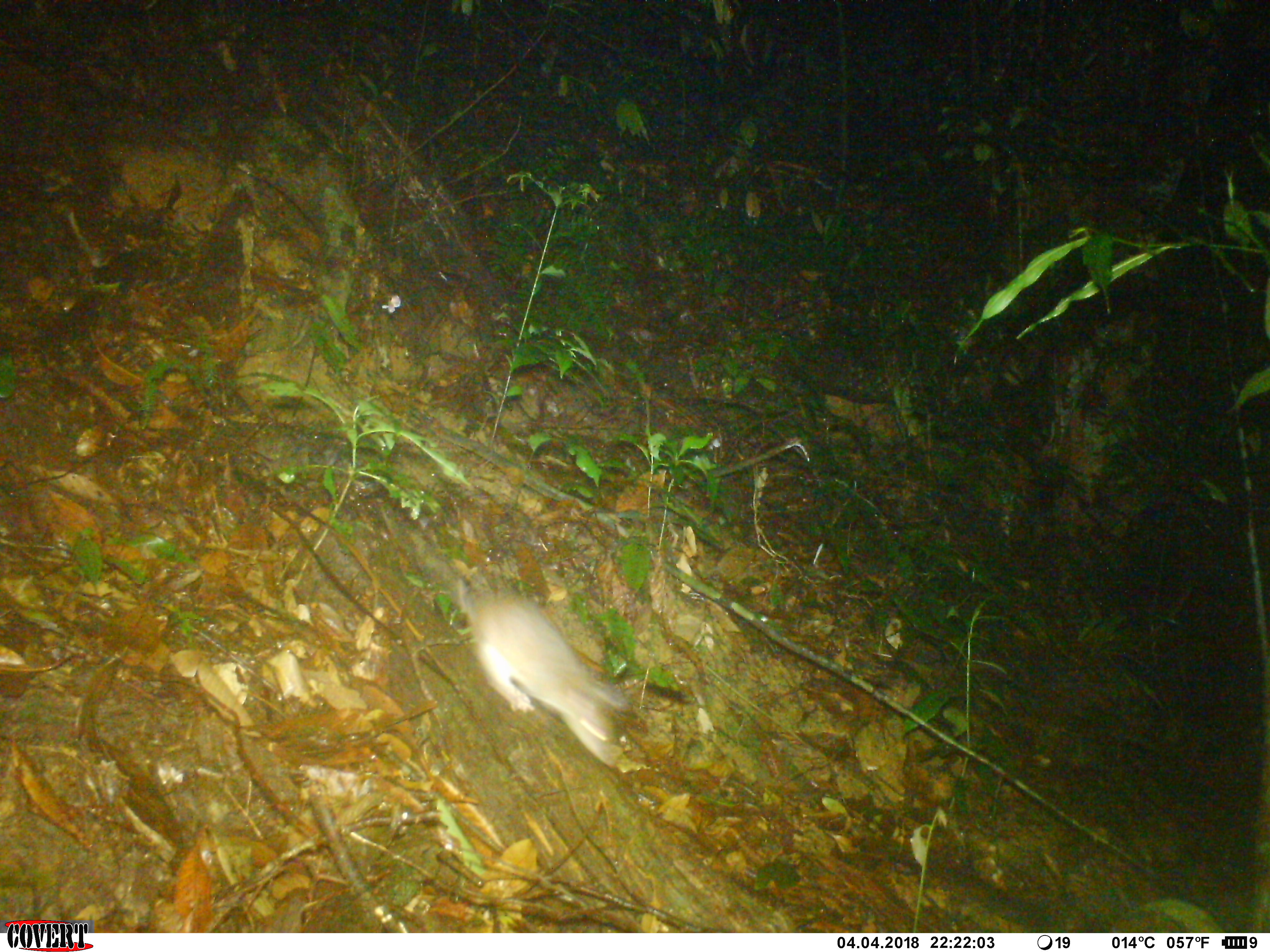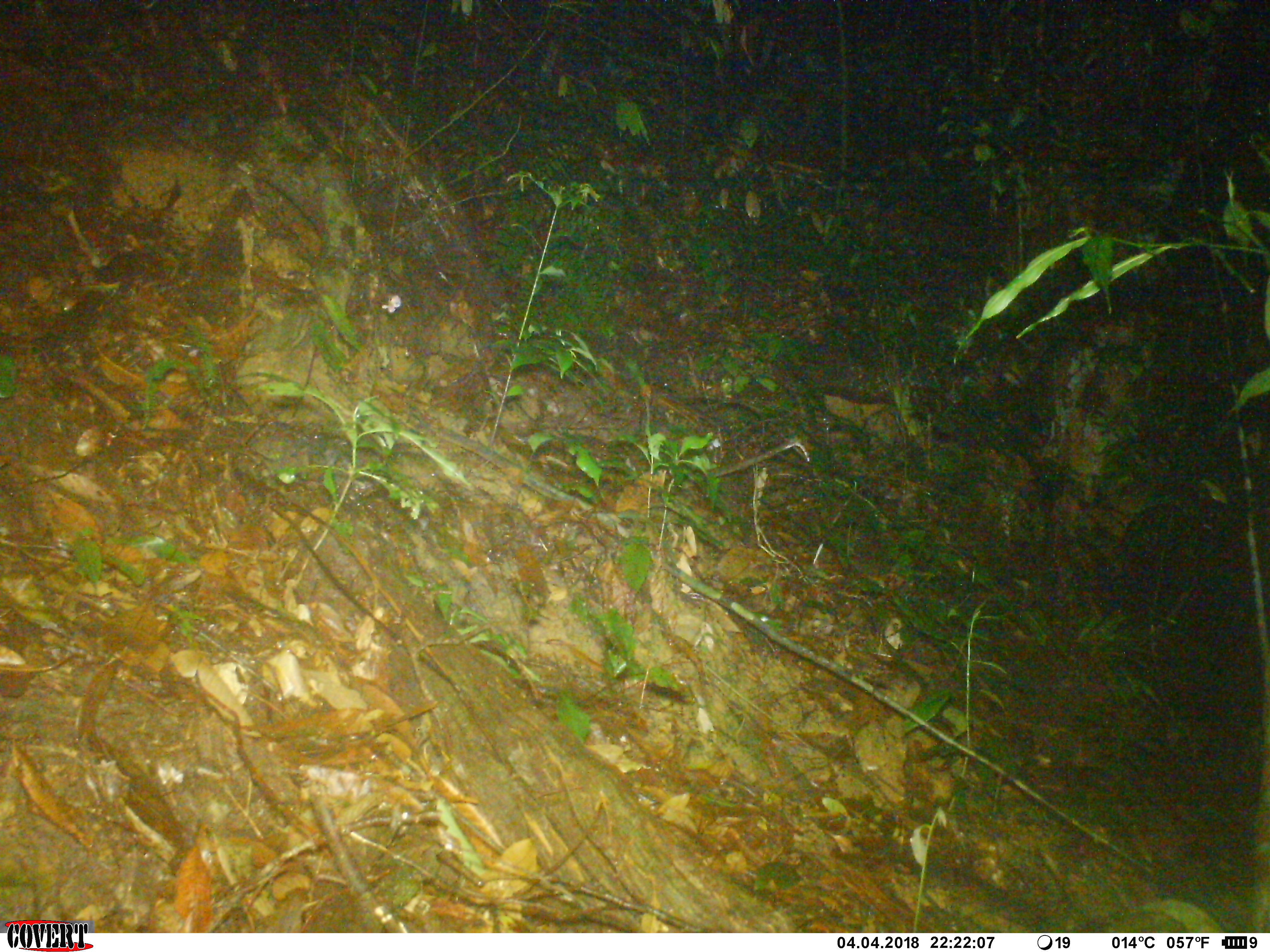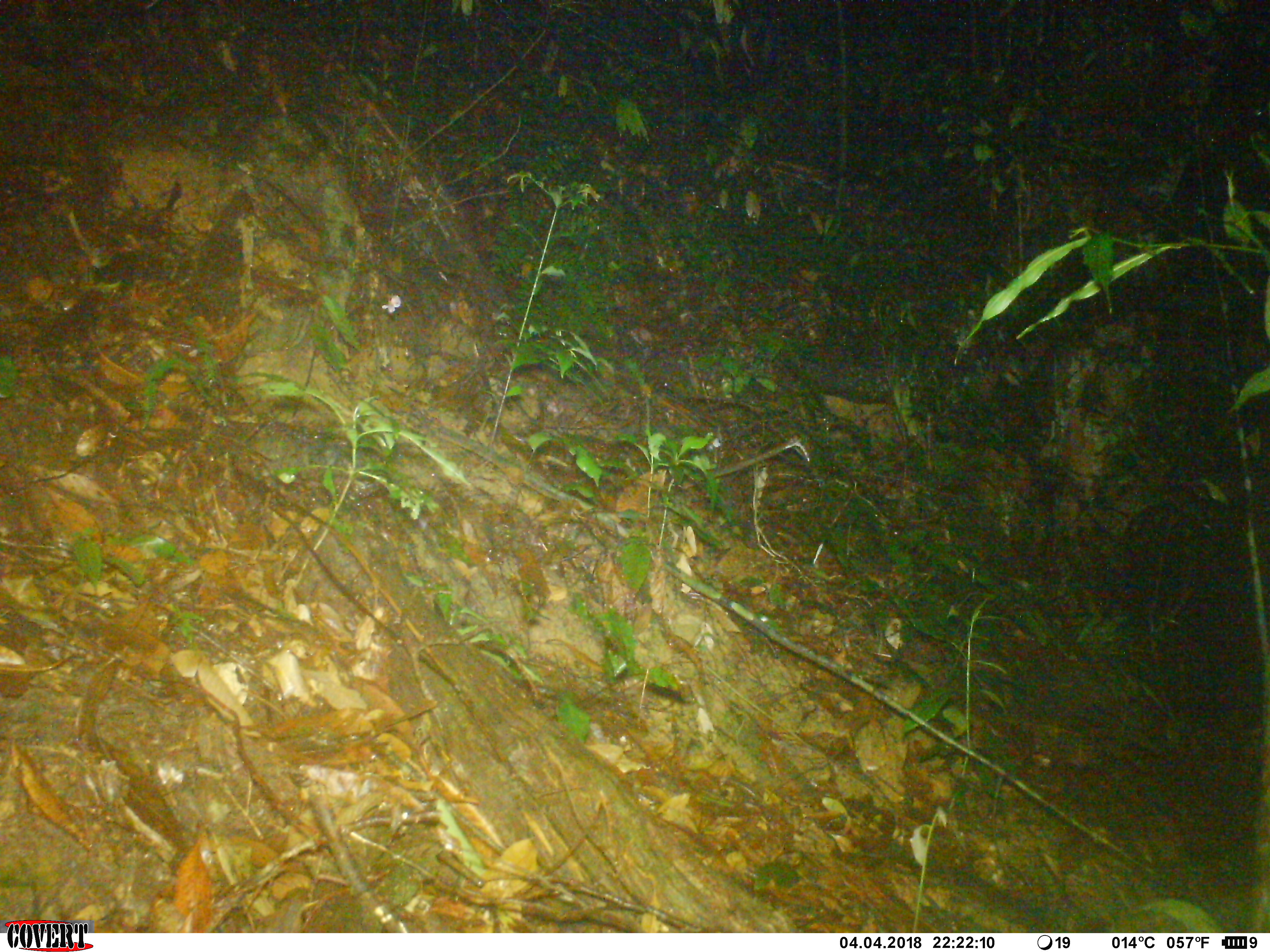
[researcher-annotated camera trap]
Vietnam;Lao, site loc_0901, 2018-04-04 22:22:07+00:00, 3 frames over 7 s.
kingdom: Animalia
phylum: Chordata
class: Mammalia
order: Rodentia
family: Muridae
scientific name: Muridae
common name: old-world mice and rats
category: unidentified murid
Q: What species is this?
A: Unidentified murid (old-world mice and rats) (Muridae).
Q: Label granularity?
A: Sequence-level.